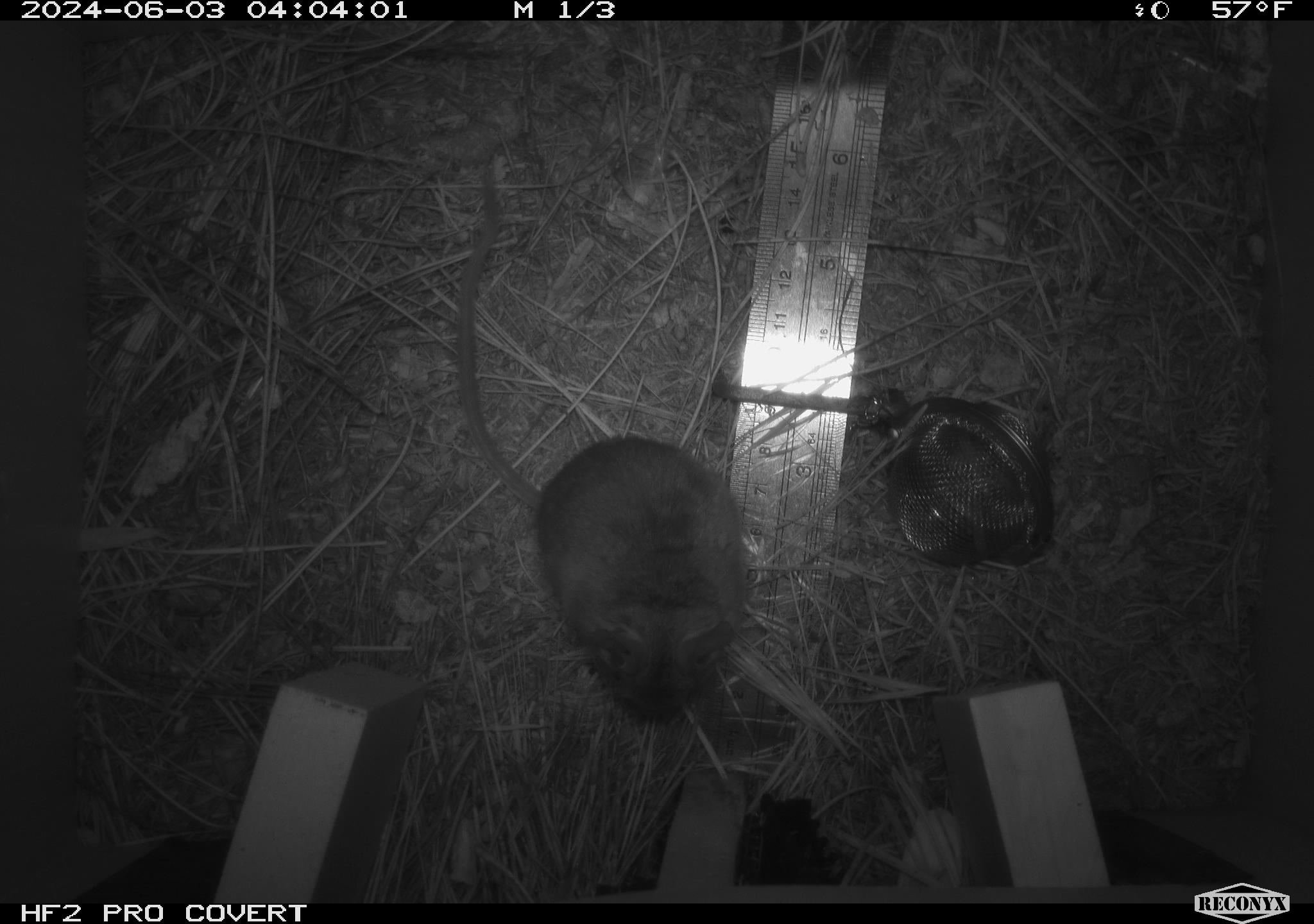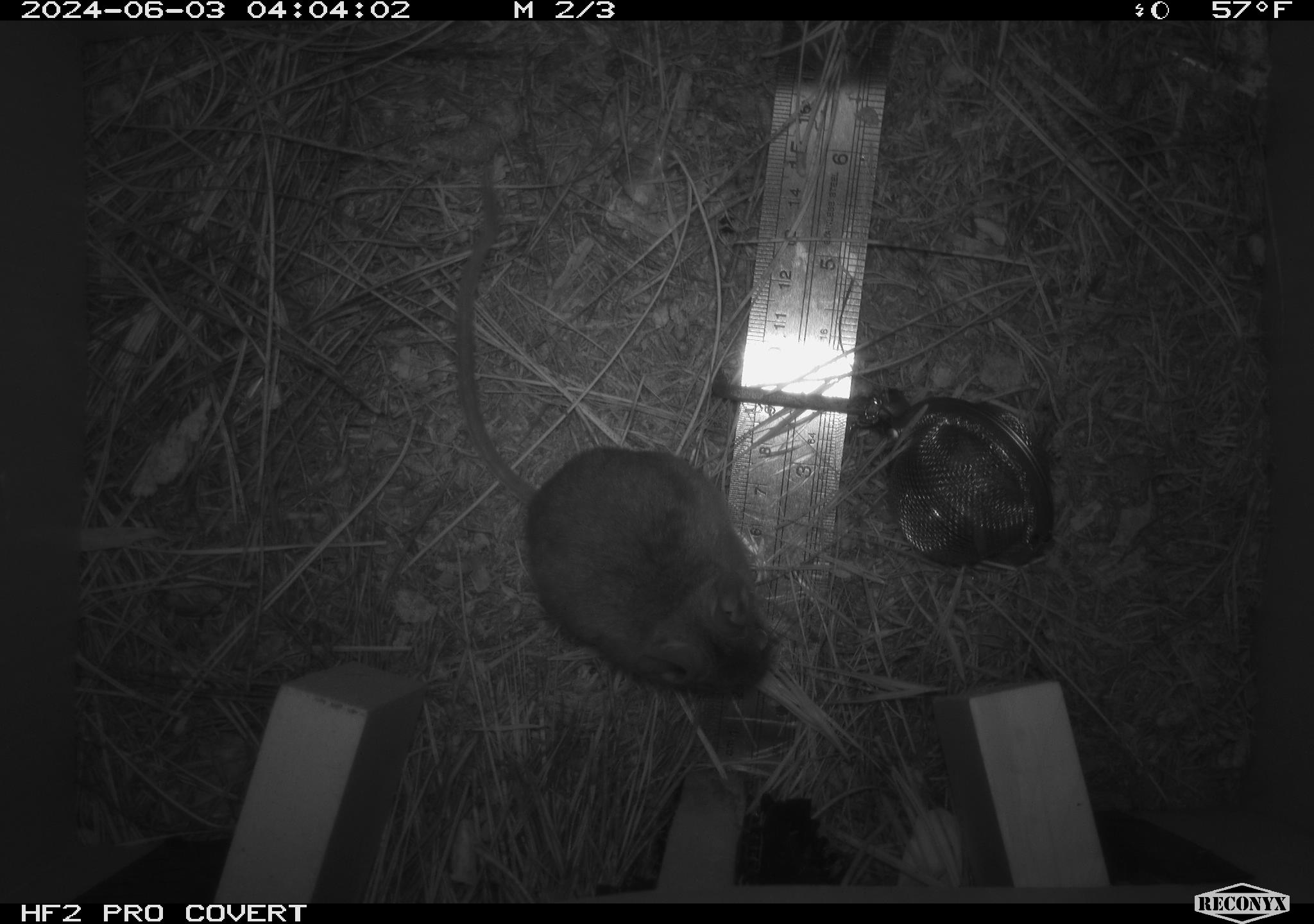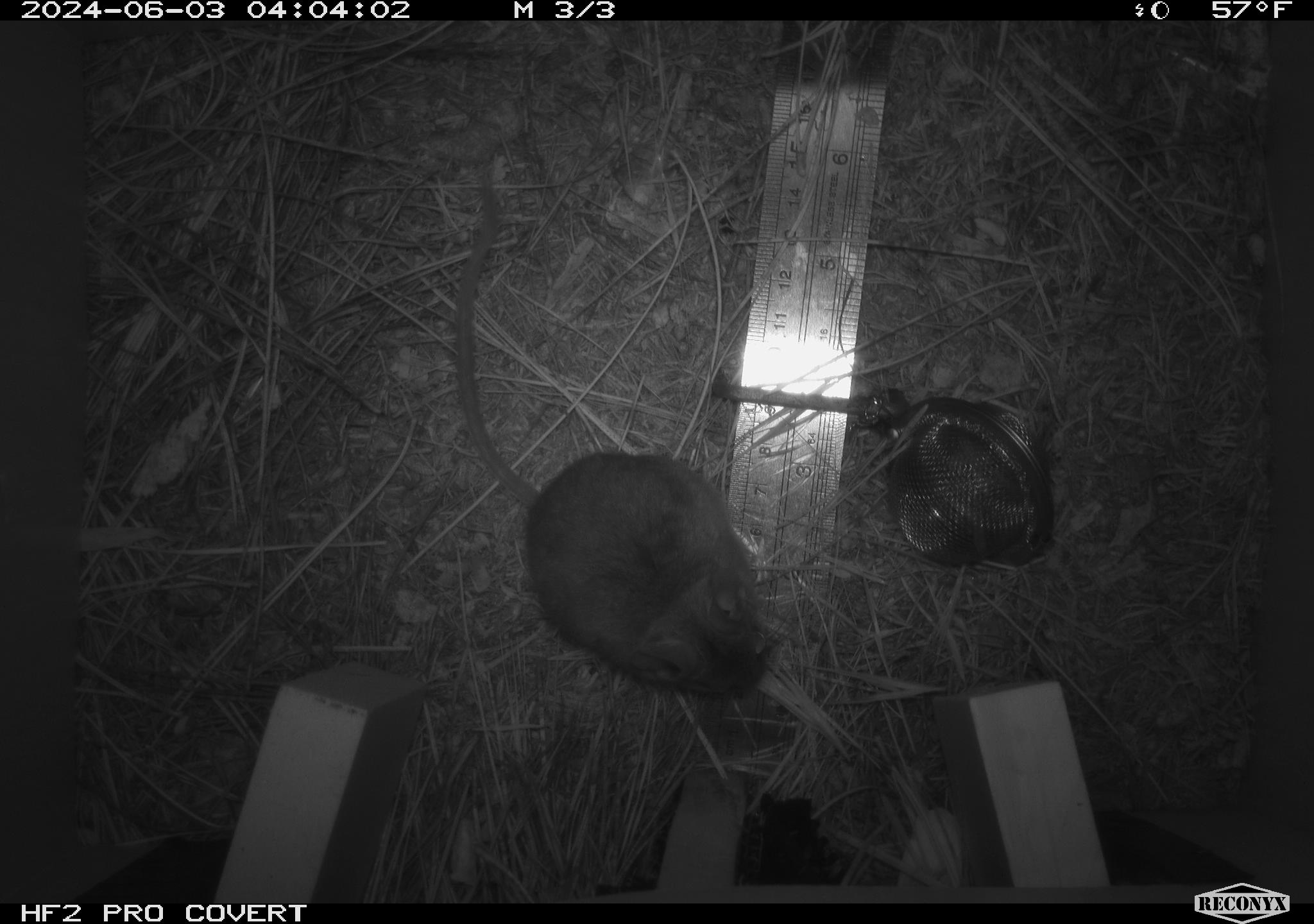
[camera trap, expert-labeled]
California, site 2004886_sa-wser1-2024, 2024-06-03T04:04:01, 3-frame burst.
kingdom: Animalia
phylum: Chordata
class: Mammalia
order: Rodentia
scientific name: Rodentia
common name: mouse species